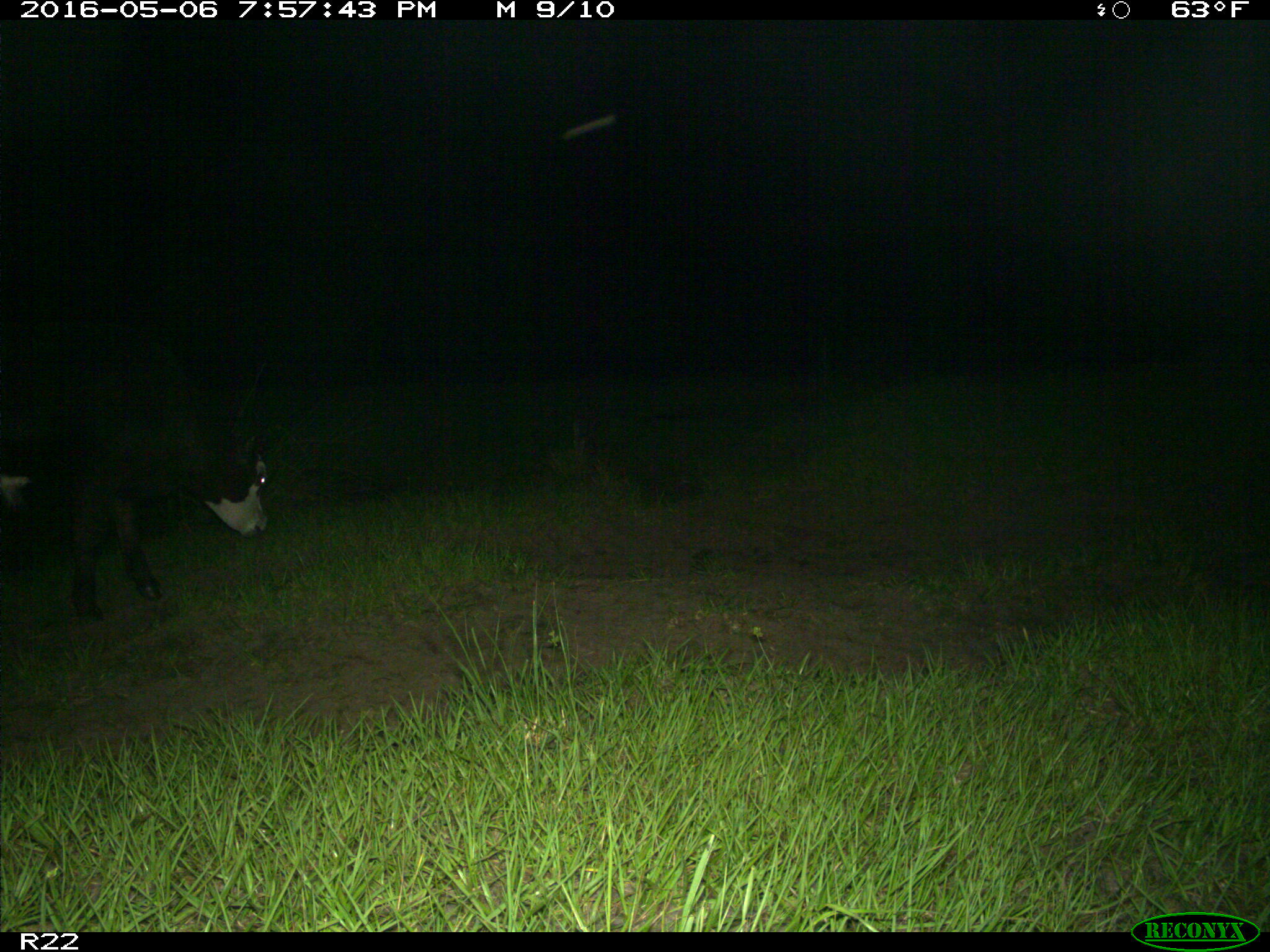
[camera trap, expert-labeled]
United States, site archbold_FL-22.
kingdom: Animalia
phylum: Chordata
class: Mammalia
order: Artiodactyla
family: Bovidae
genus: Bos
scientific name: Bos taurus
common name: domestic cow